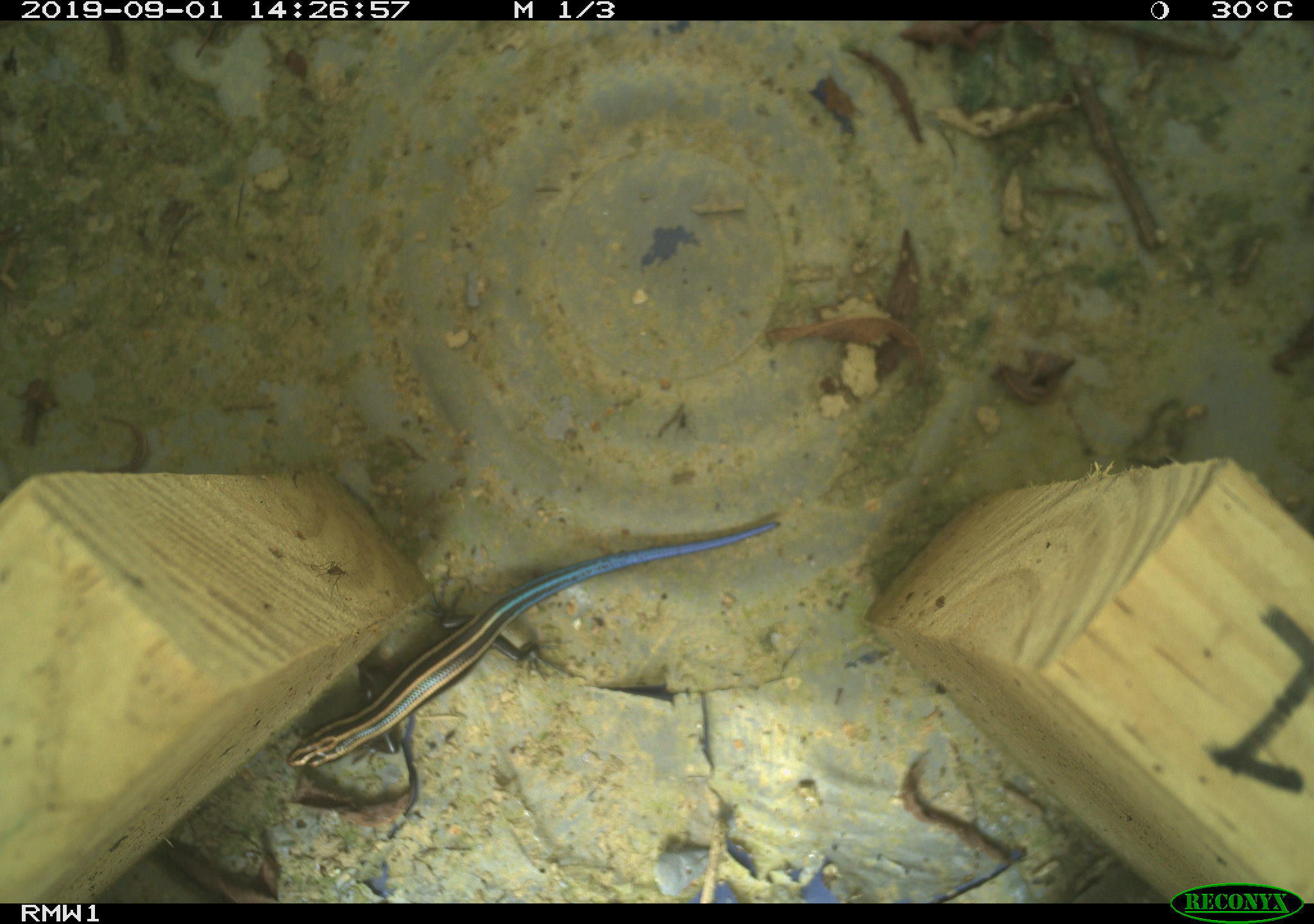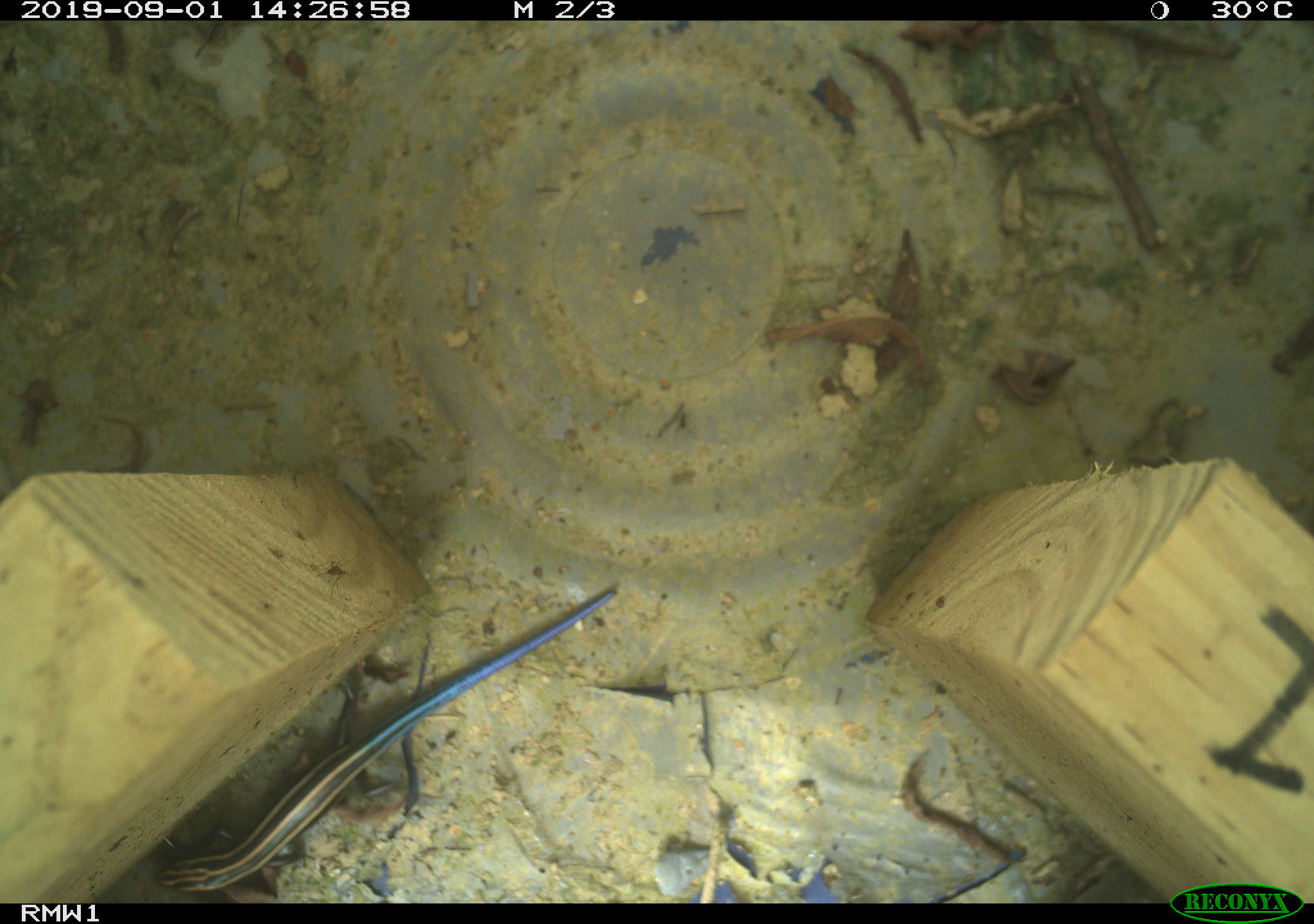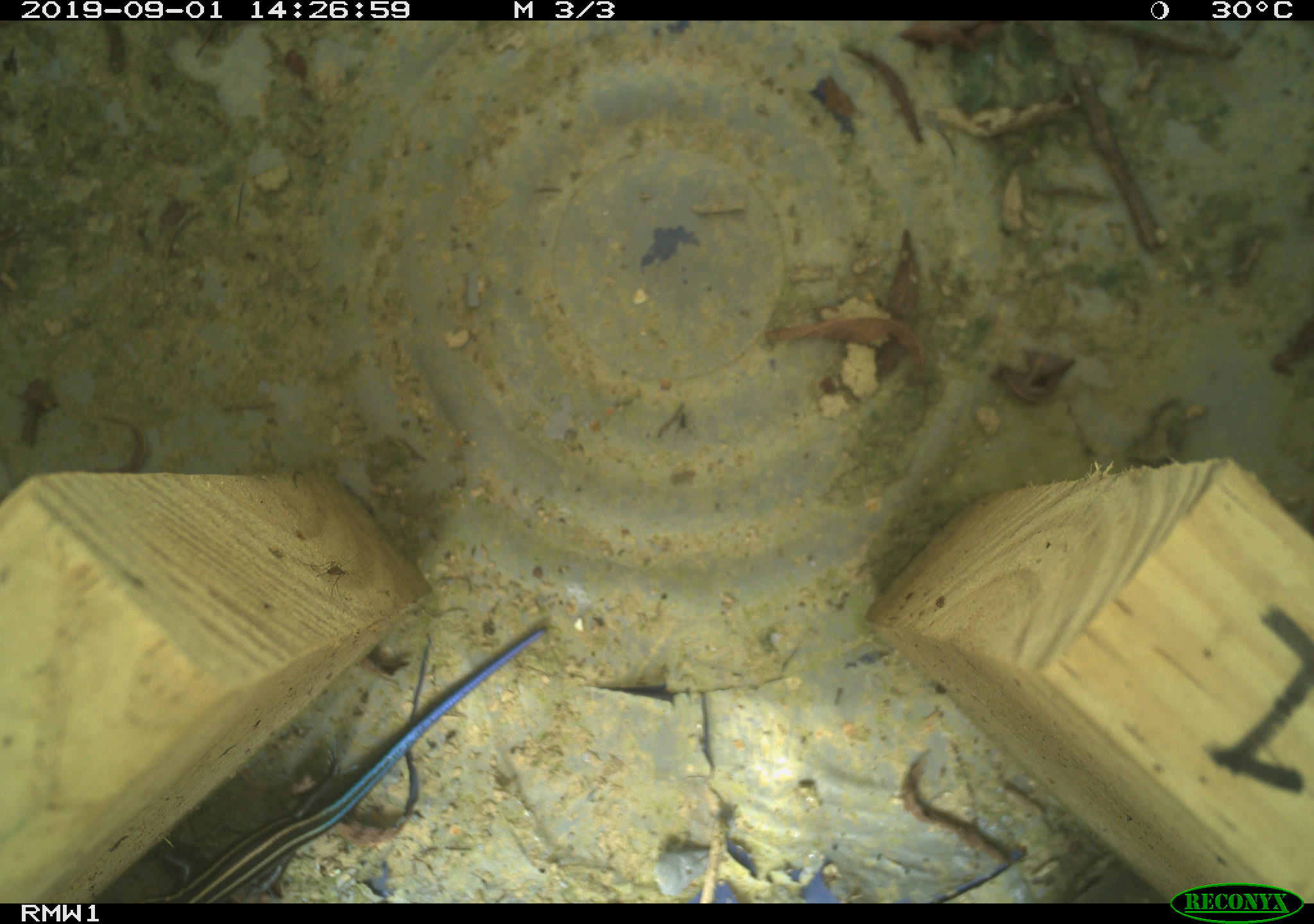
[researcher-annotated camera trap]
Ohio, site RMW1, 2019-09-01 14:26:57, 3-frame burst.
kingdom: Animalia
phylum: Chordata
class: Reptilia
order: Squamata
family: Scincidae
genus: Plestiodon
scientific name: Plestiodon fasciatus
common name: common five-lined skink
Common five-lined skink (Plestiodon fasciatus).